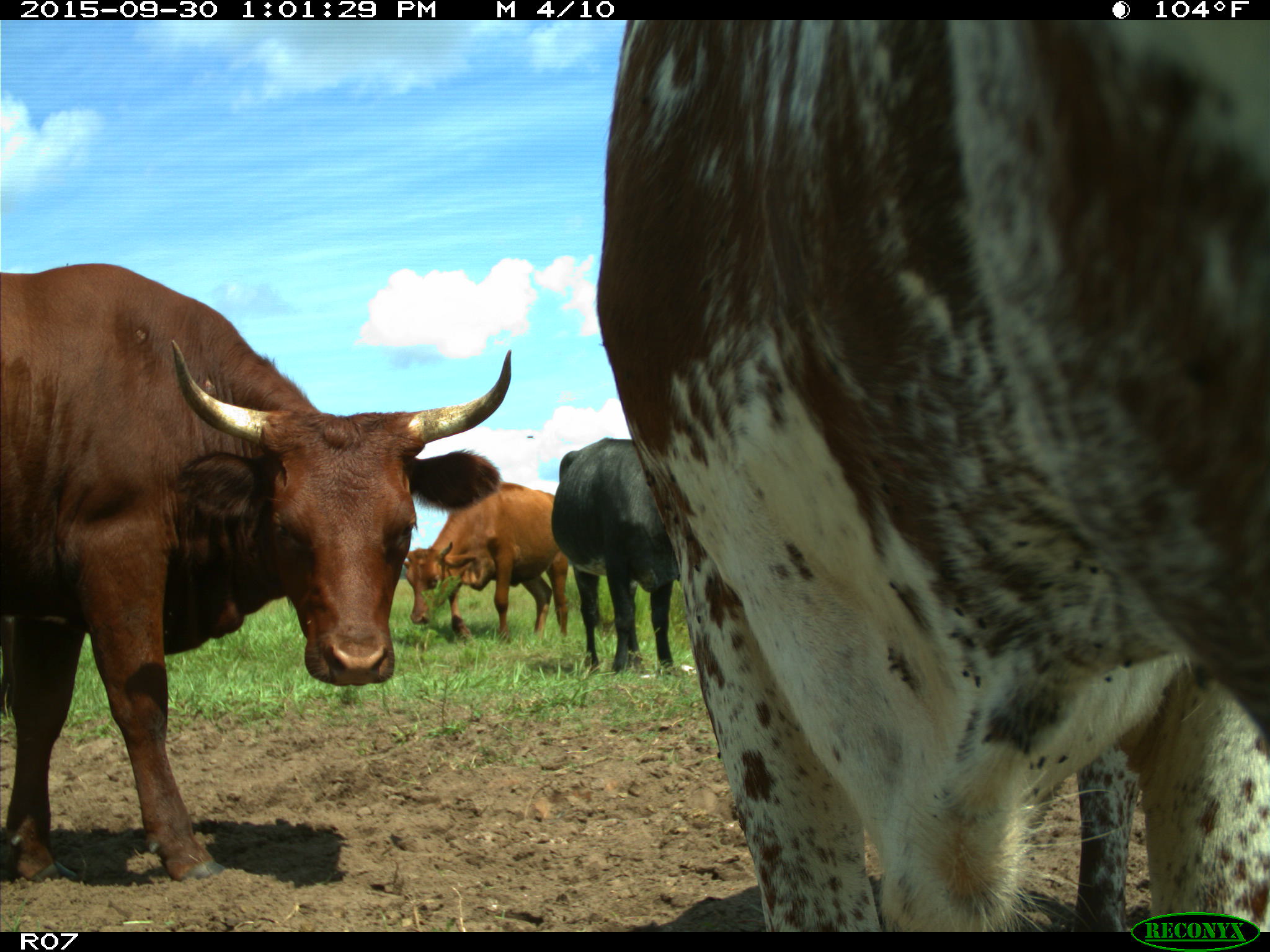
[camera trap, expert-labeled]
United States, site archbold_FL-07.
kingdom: Animalia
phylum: Chordata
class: Mammalia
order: Artiodactyla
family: Bovidae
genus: Bos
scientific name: Bos taurus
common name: domestic cow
Bos taurus (domestic cow).